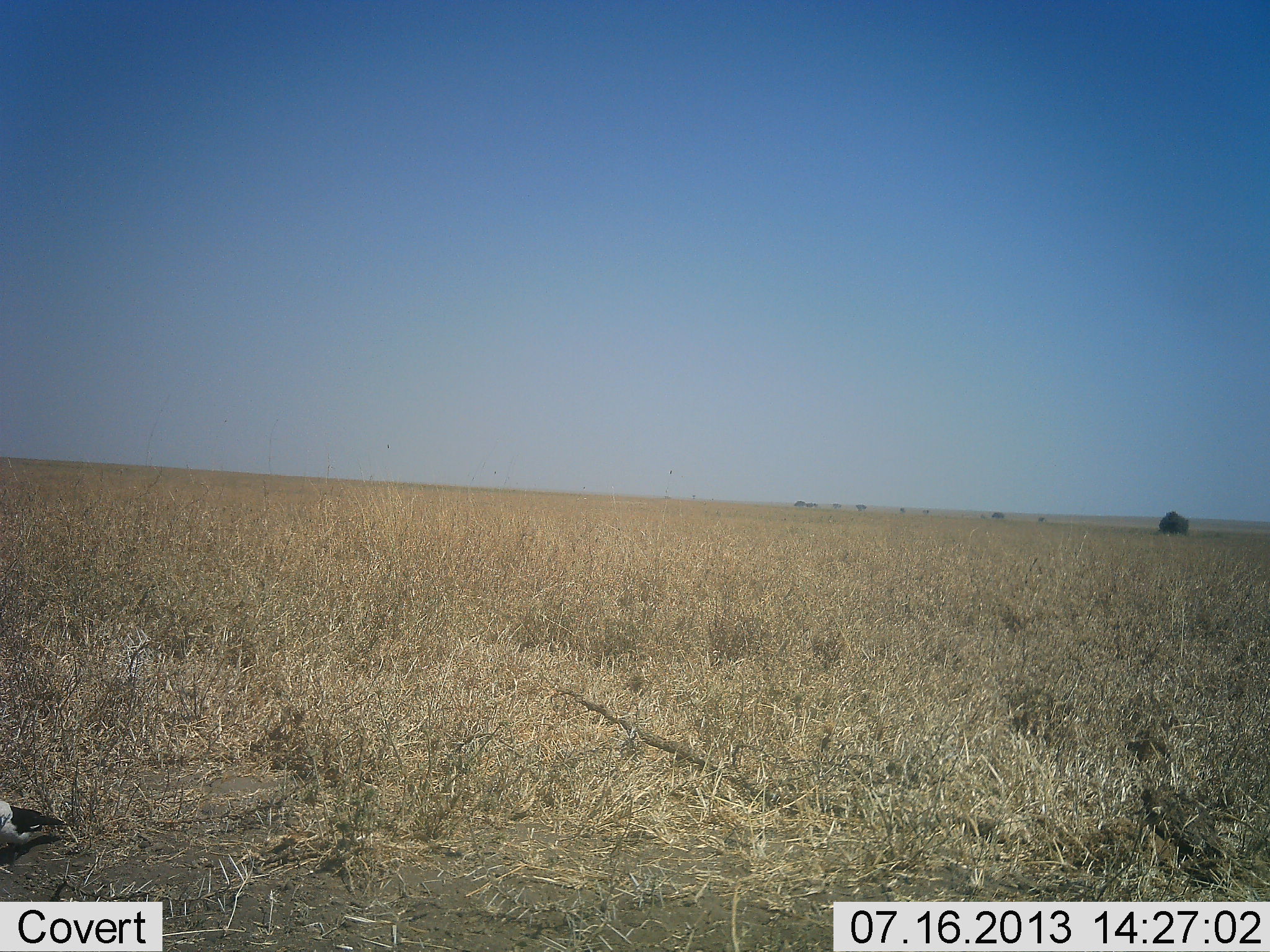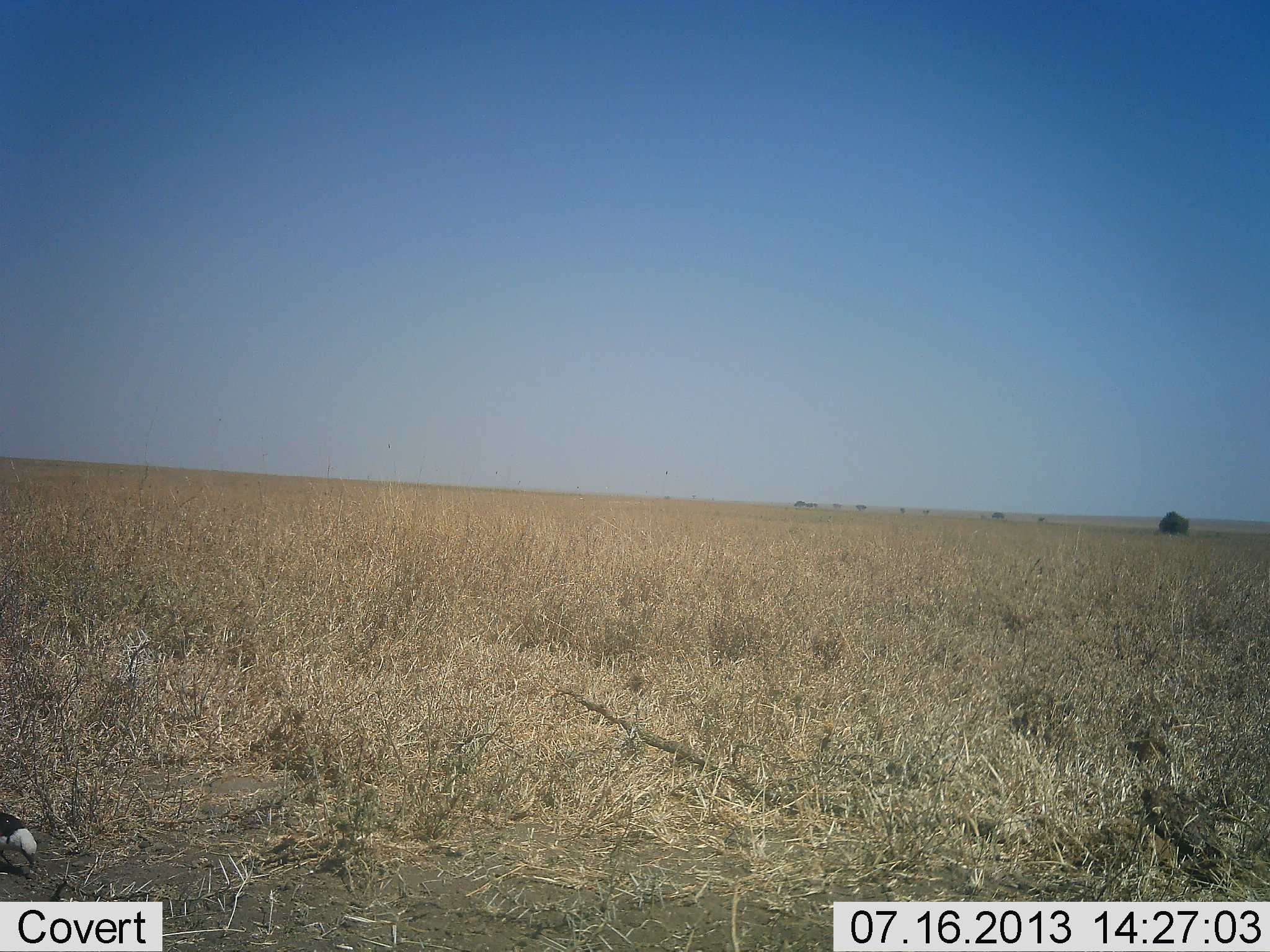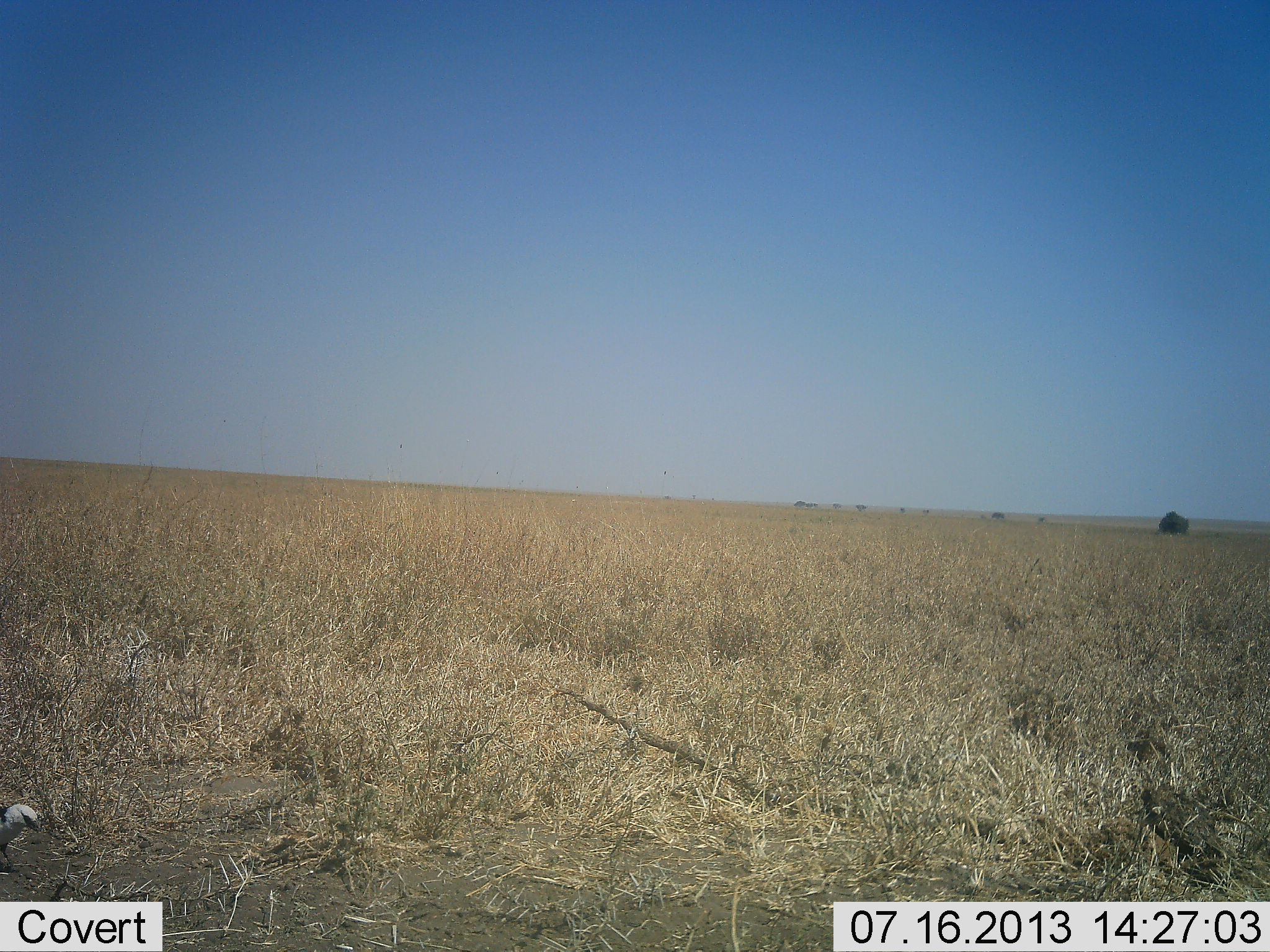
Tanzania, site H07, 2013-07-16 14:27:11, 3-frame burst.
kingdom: Animalia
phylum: Chordata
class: Aves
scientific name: Aves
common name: bird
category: otherbird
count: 1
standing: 60%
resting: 0%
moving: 0%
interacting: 0%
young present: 0%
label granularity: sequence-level